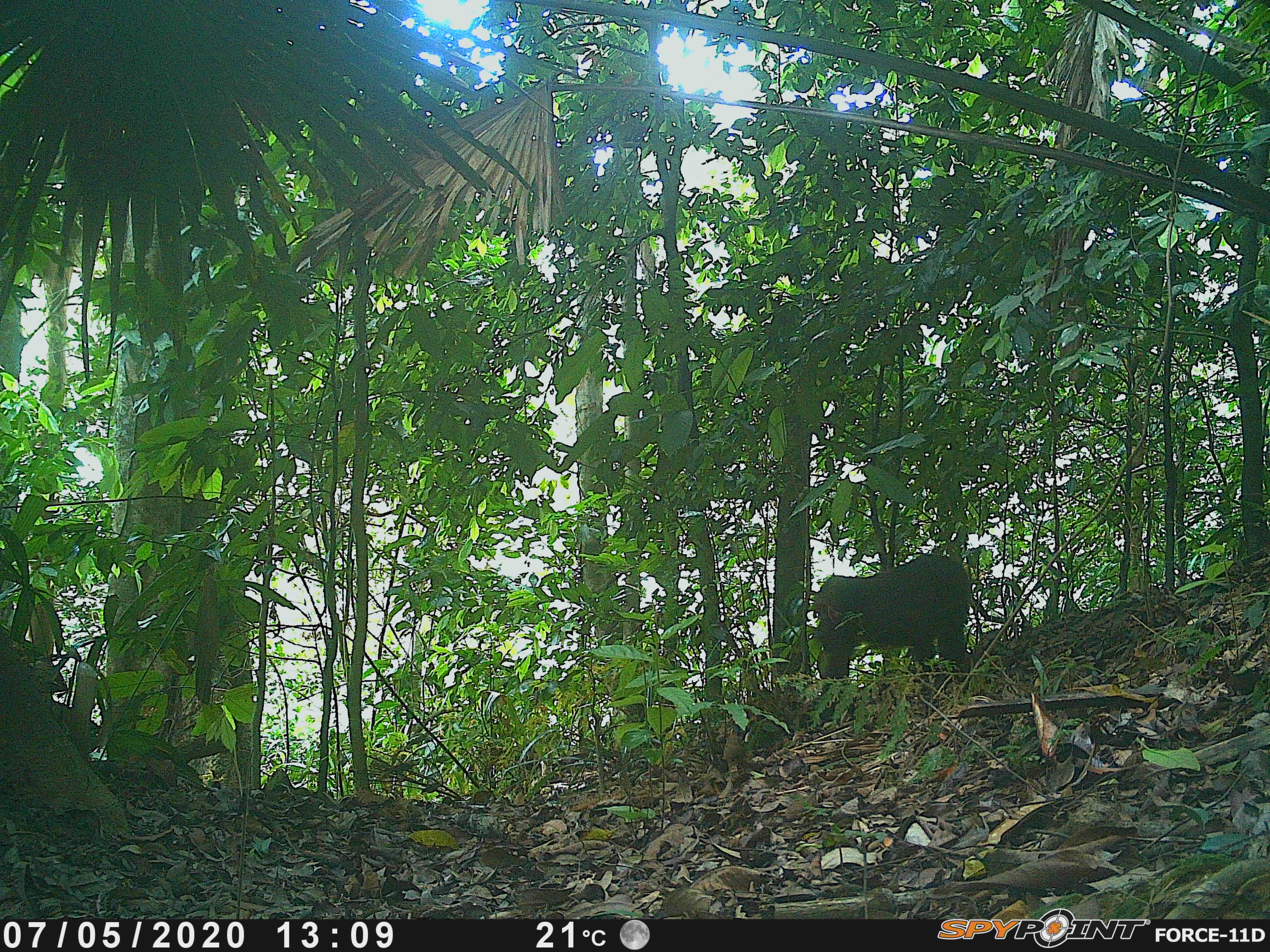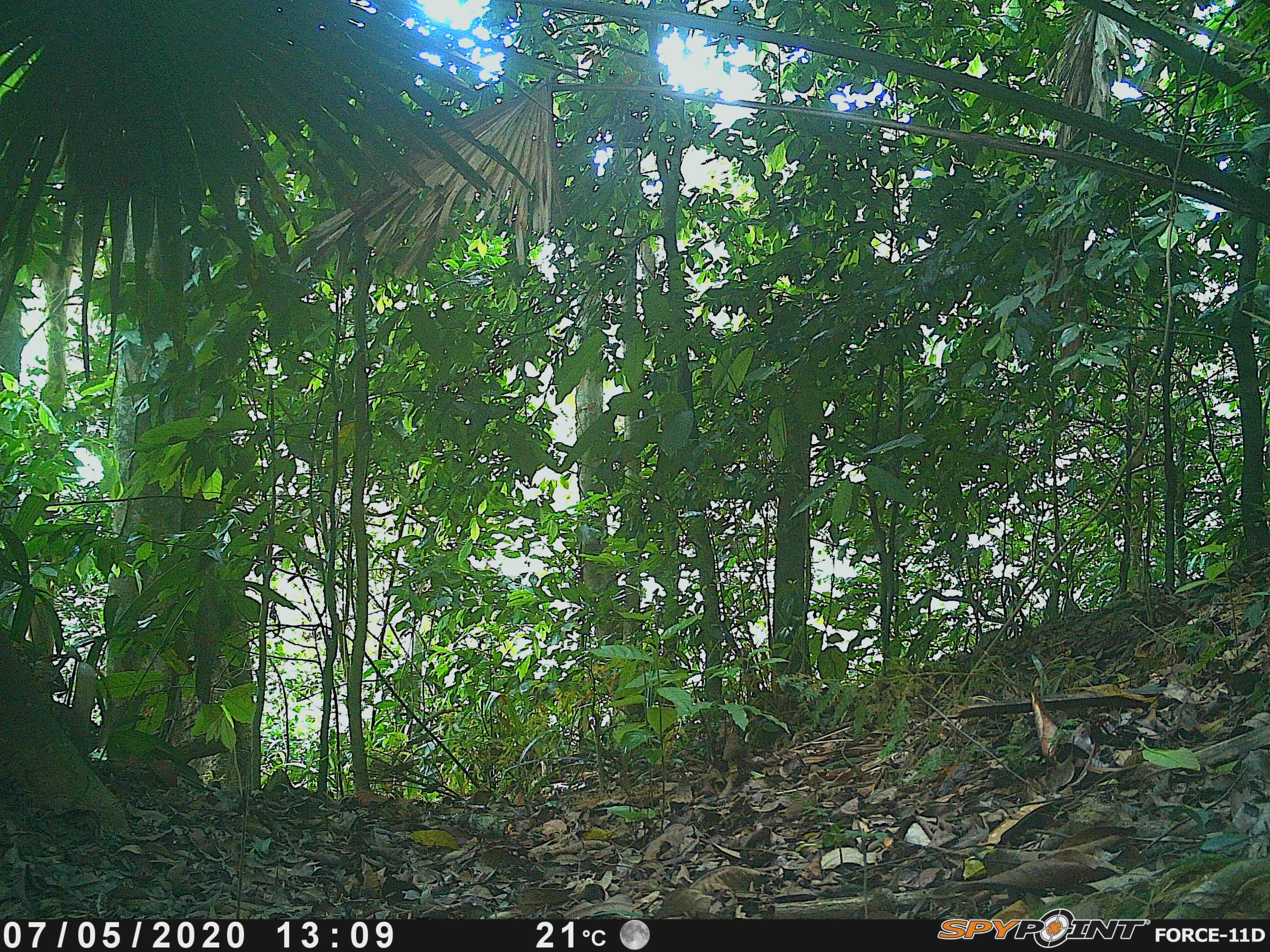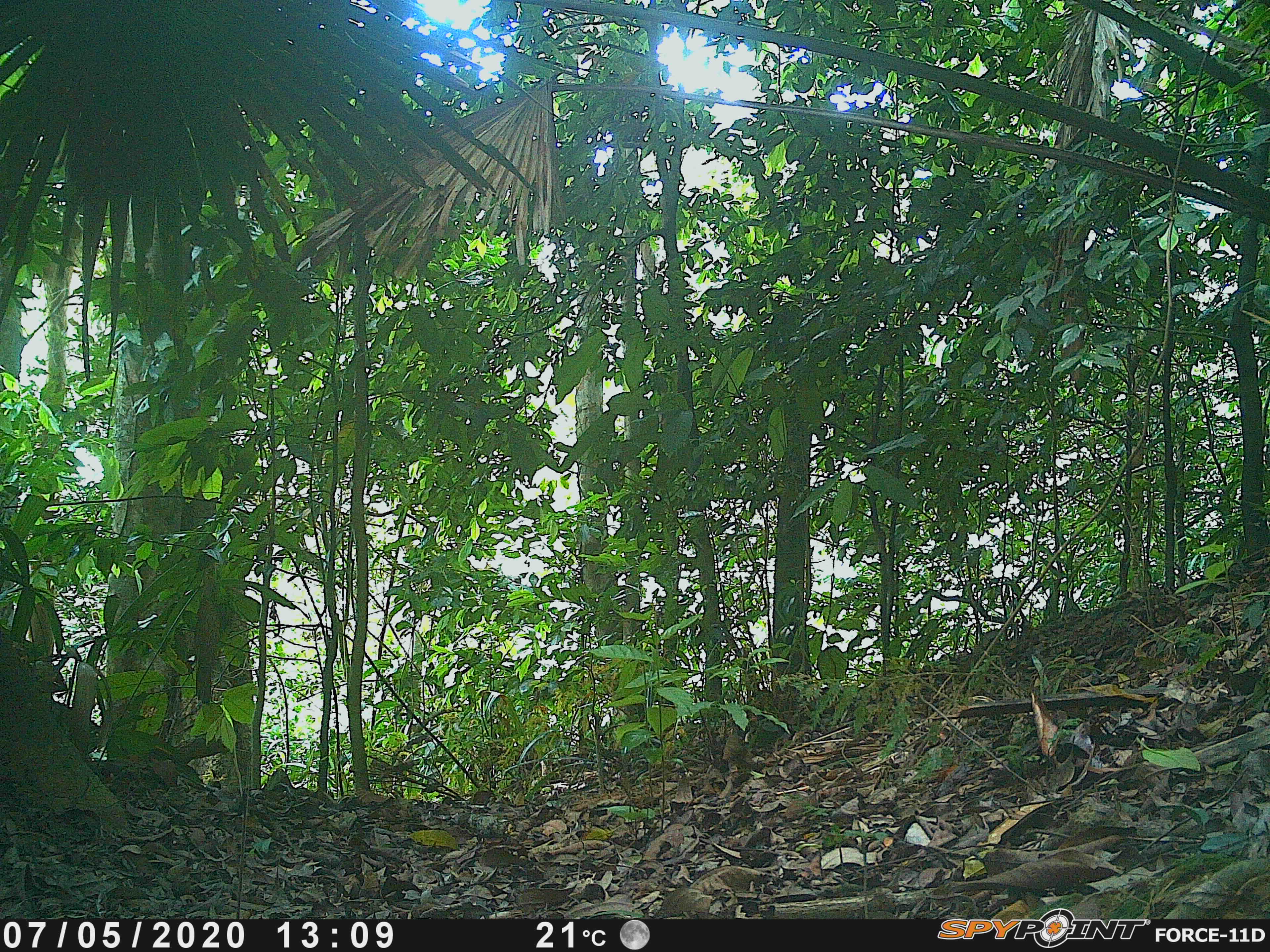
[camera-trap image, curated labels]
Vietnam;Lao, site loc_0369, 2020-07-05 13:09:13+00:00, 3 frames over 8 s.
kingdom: Animalia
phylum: Chordata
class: Mammalia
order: Primates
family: Cercopithecidae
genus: Macaca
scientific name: Macaca arctoides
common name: stump-tailed macaque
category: stump tailed macaque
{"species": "stump tailed macaque (stump-tailed macaque) (Macaca arctoides)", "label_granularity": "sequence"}